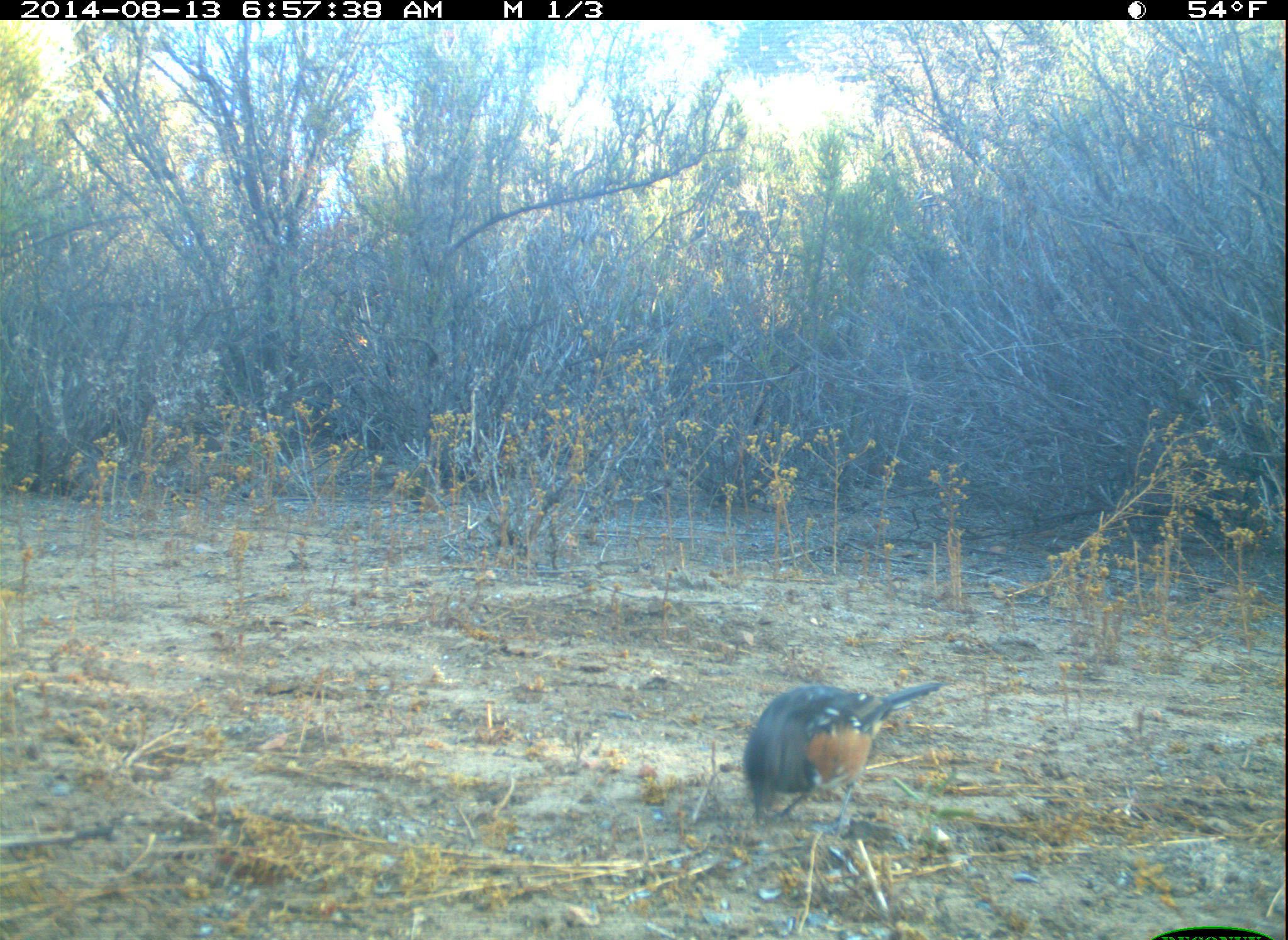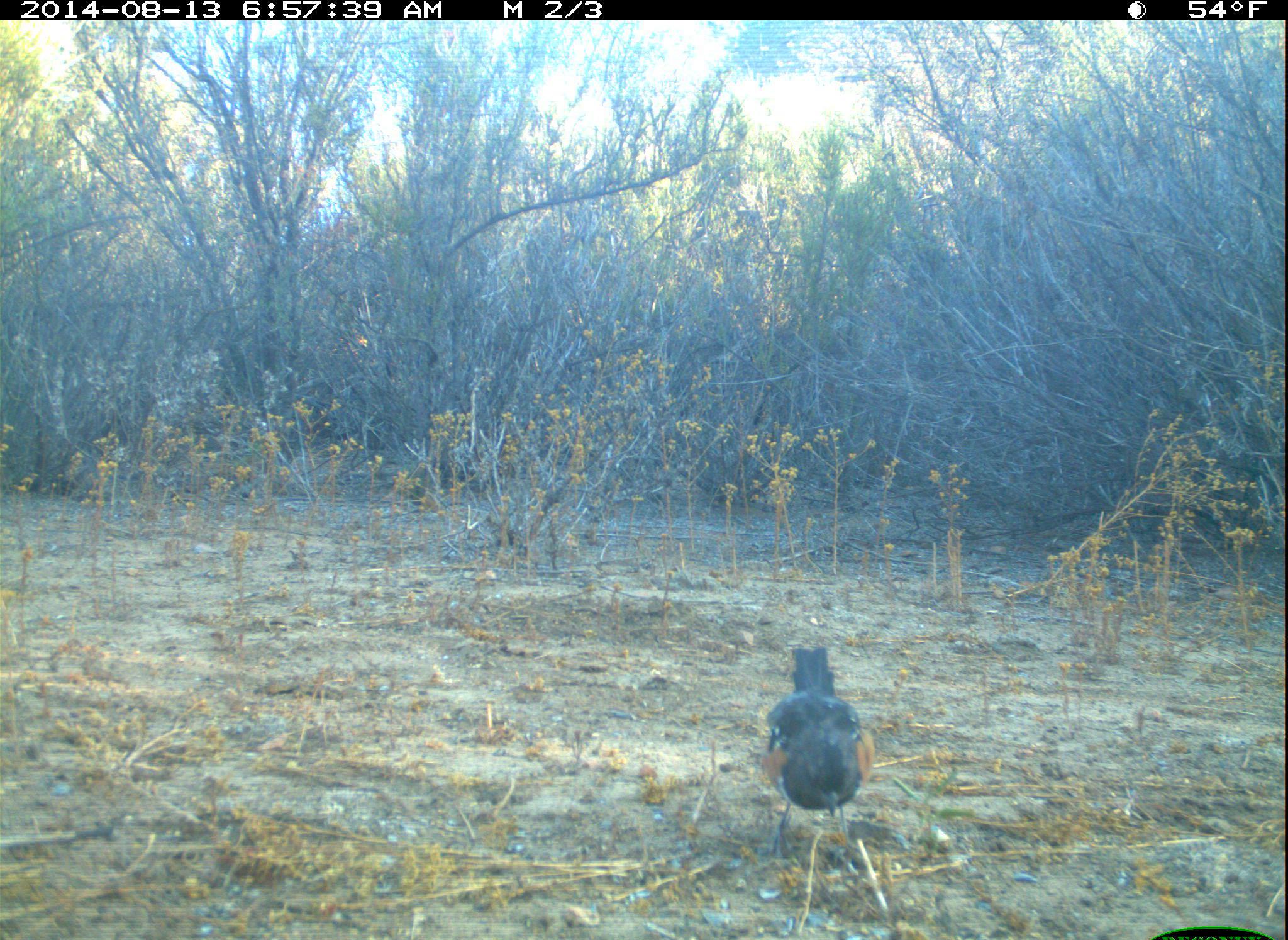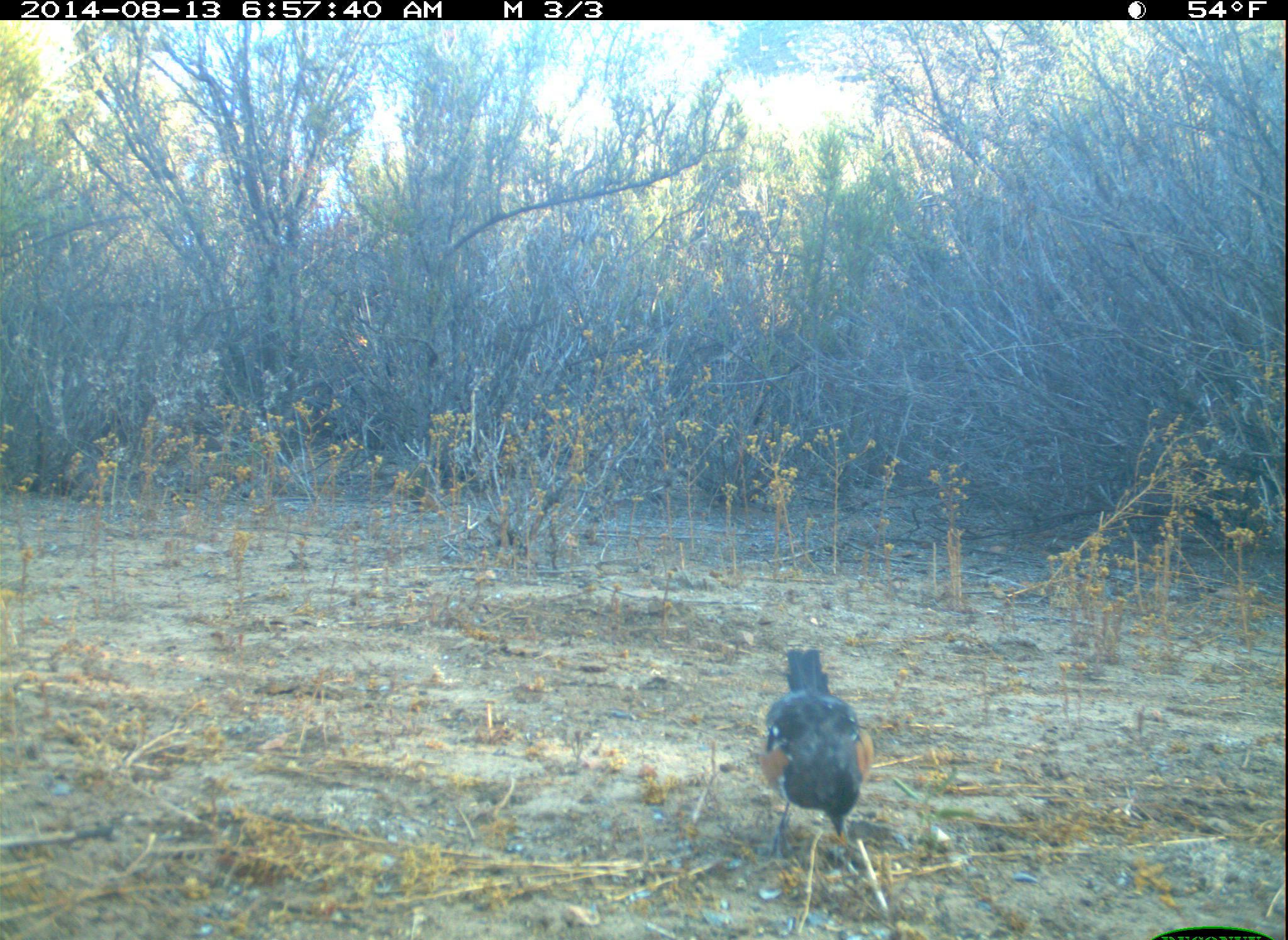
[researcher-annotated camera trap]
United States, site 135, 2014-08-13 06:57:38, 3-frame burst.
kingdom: Animalia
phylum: Chordata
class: Aves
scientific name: Aves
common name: bird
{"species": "bird (Aves)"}